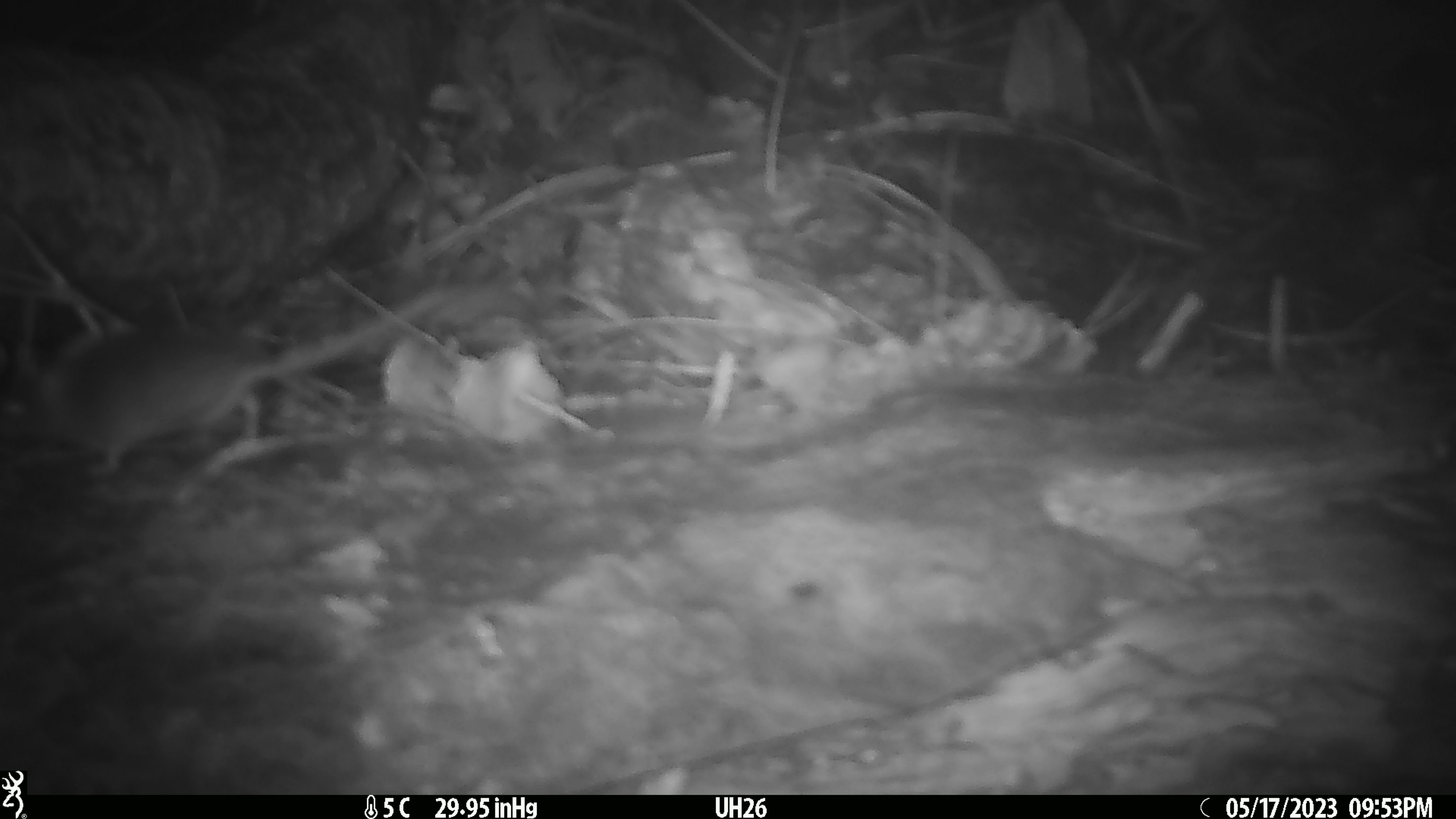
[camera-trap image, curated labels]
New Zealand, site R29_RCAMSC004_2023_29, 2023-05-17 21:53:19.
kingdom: Animalia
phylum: Chordata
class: Mammalia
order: Rodentia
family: Muridae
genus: Mus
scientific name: Mus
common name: mouse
Mouse (Mus).